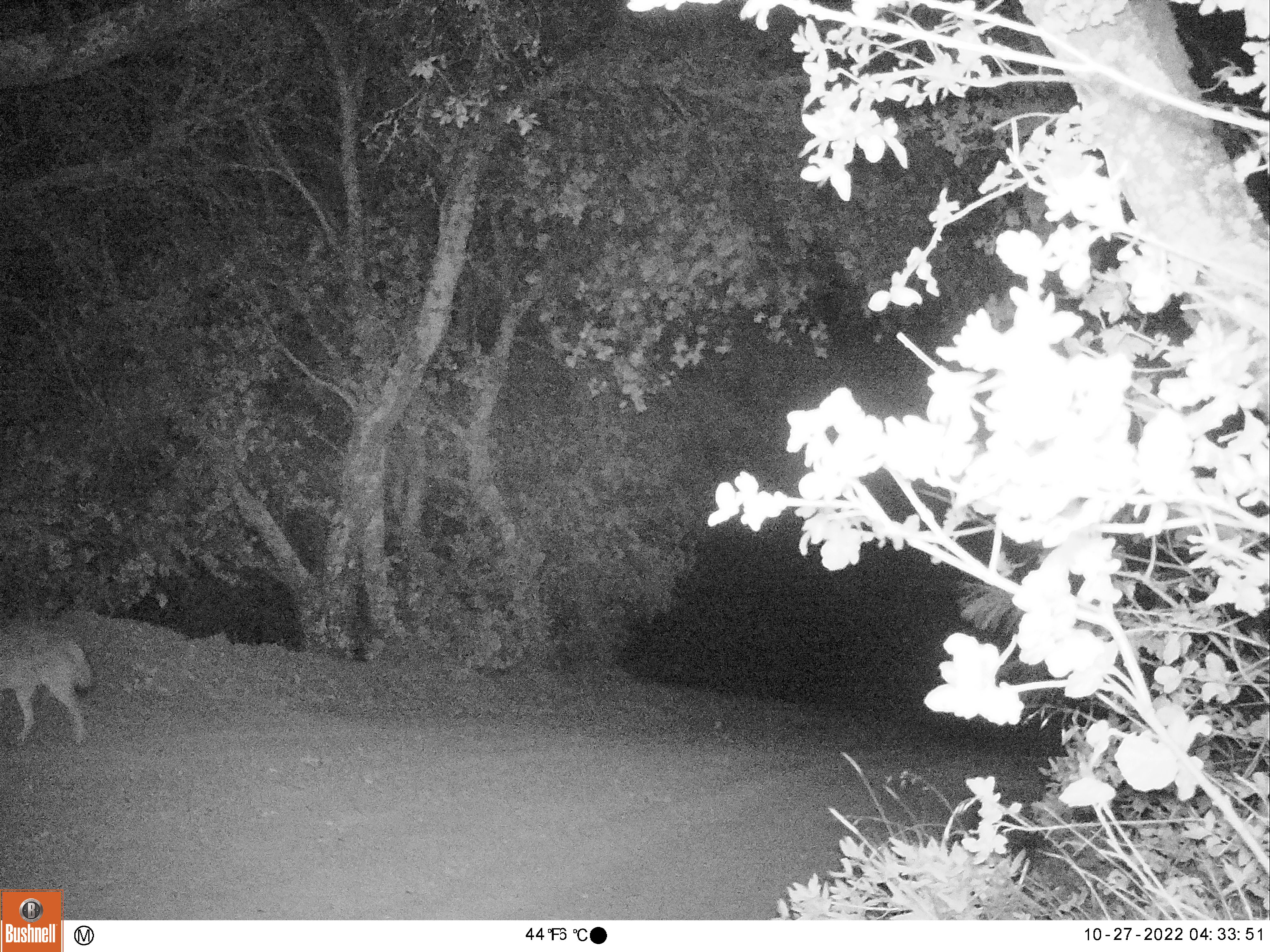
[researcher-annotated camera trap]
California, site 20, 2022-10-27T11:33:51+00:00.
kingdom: Animalia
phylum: Chordata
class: Mammalia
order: Carnivora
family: Canidae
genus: Canis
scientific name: Canis latrans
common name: coyote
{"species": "coyote (Canis latrans)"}